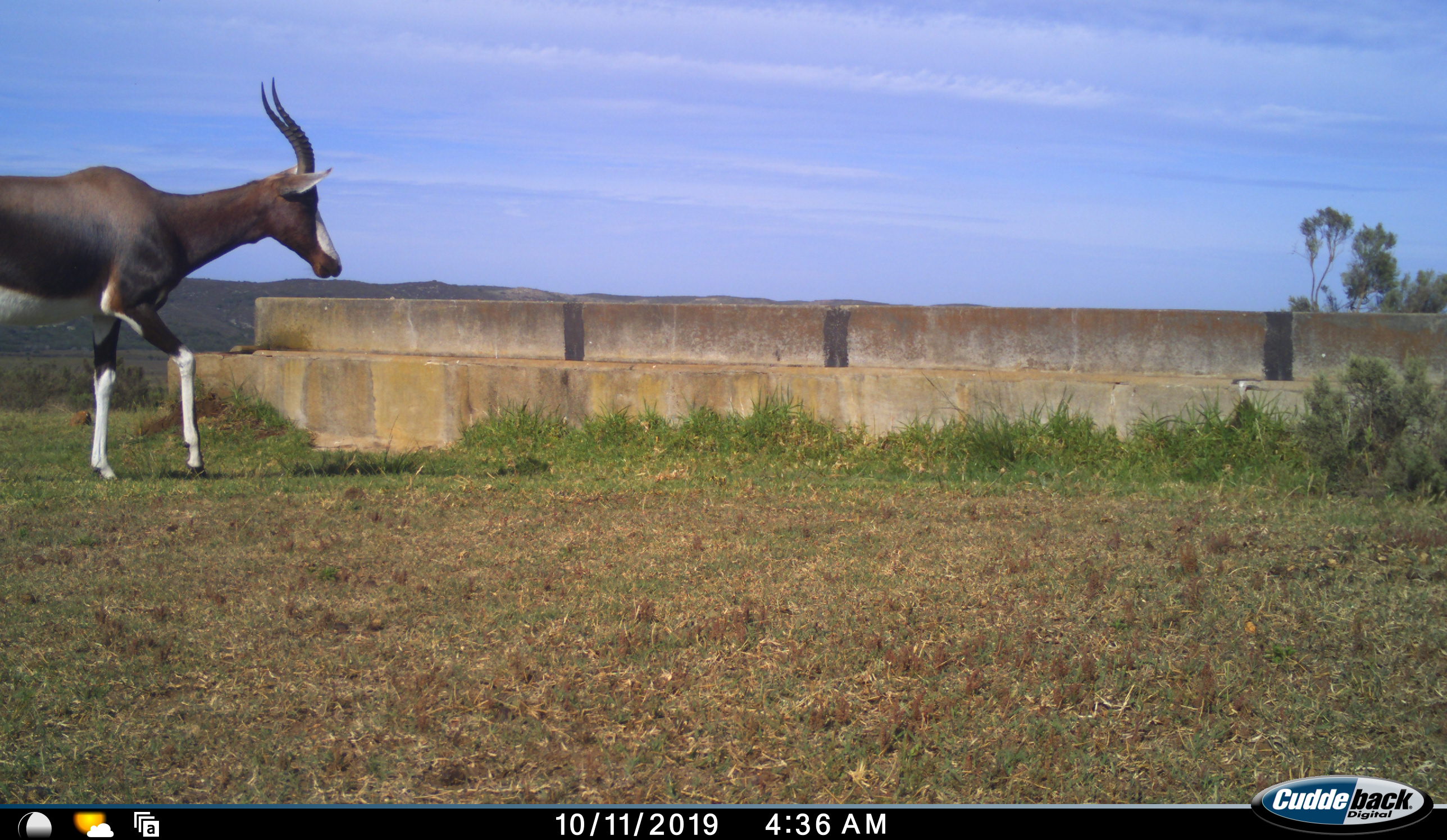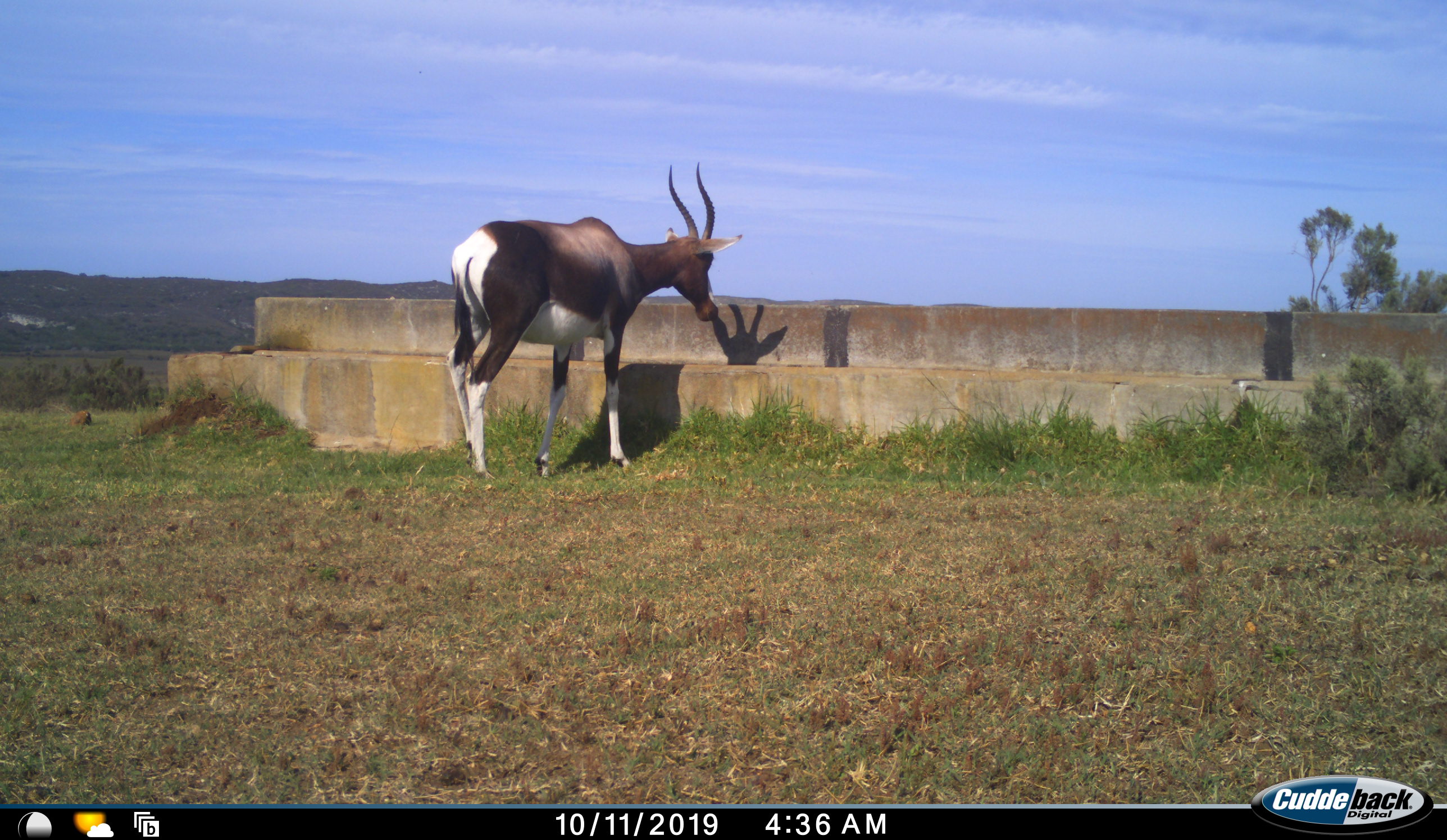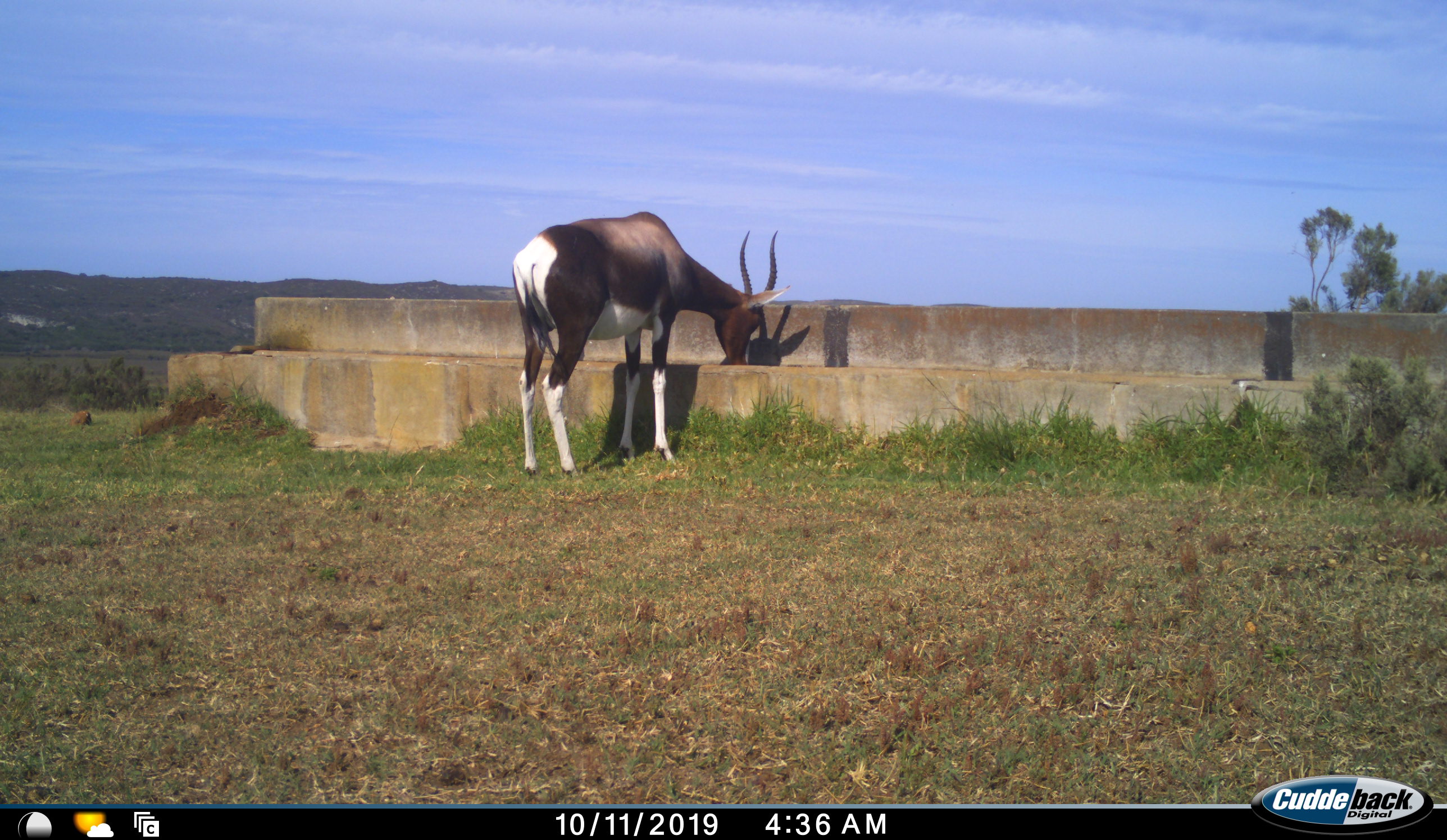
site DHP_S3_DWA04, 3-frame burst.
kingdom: Animalia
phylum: Chordata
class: Mammalia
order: Artiodactyla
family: Bovidae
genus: Damaliscus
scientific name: Damaliscus pygargus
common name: bontebok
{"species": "bontebok (Damaliscus pygargus)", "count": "1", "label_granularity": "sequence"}